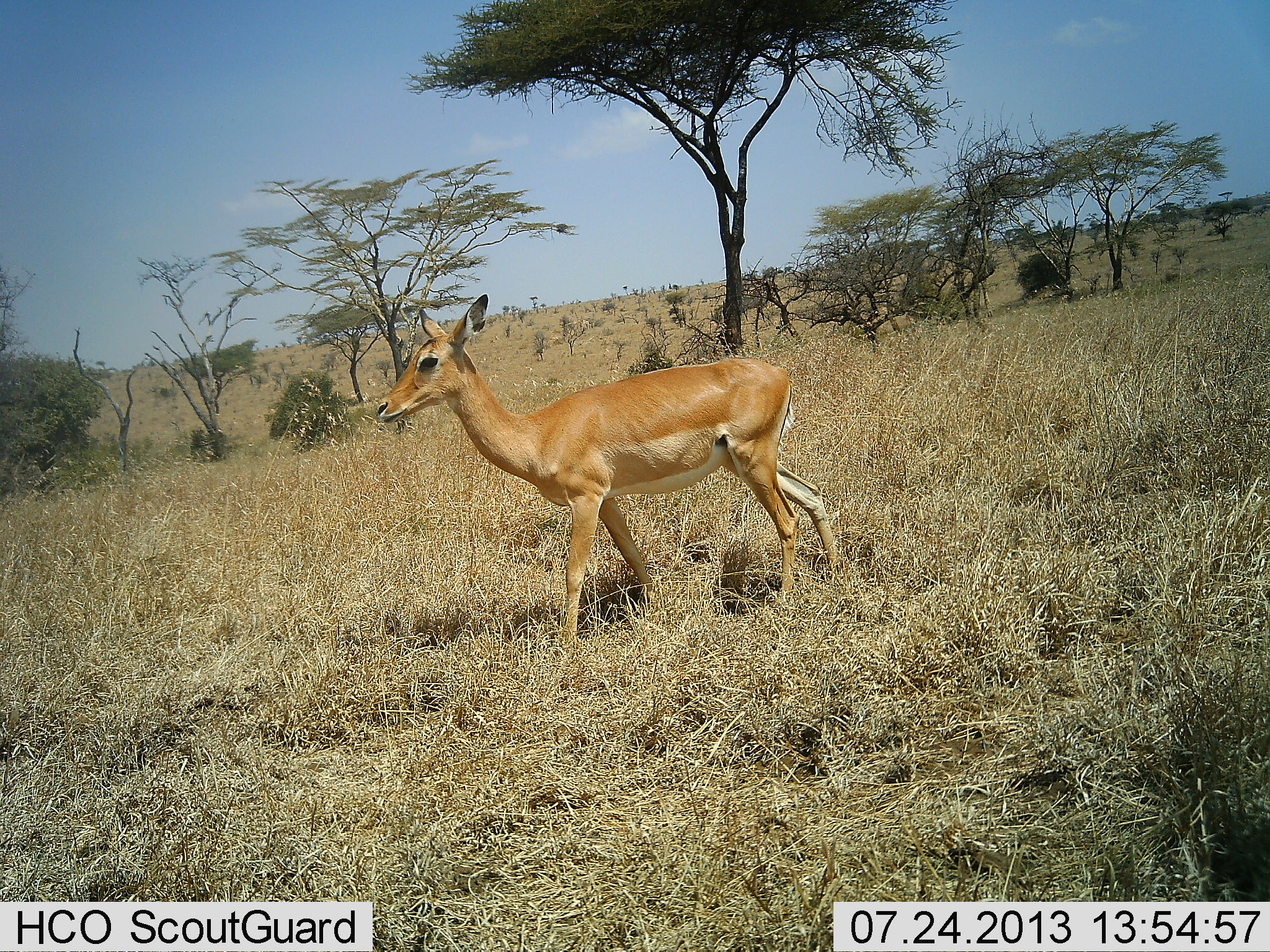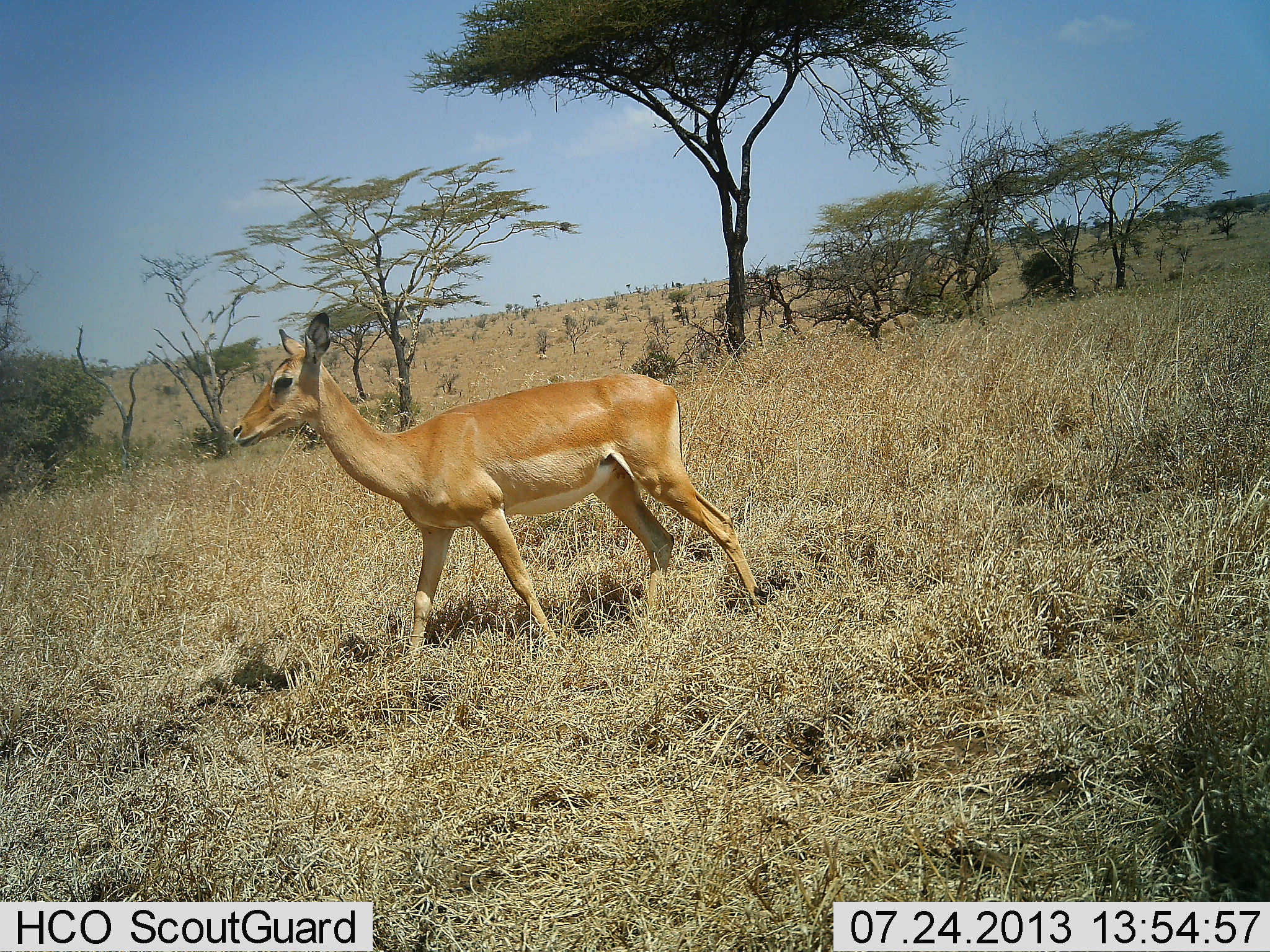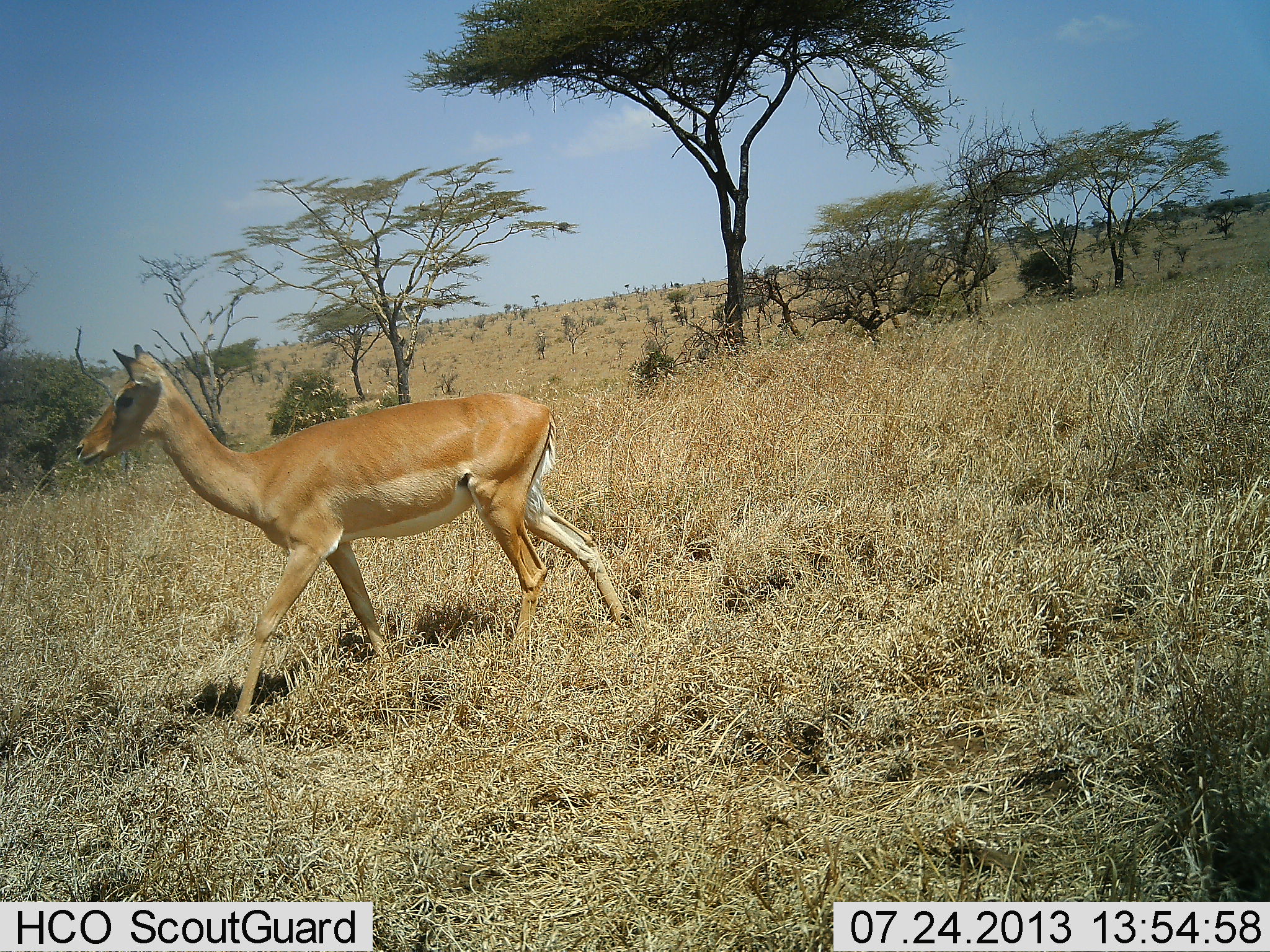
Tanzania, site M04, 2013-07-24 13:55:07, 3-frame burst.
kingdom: Animalia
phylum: Chordata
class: Mammalia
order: Artiodactyla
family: Bovidae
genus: Aepyceros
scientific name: Aepyceros melampus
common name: impala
Impala (Aepyceros melampus), count 1. Behavior (volunteer vote fractions): standing 0%, resting 0%, moving 100%, interacting 0%. Young present (vote fraction): 0%. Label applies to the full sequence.